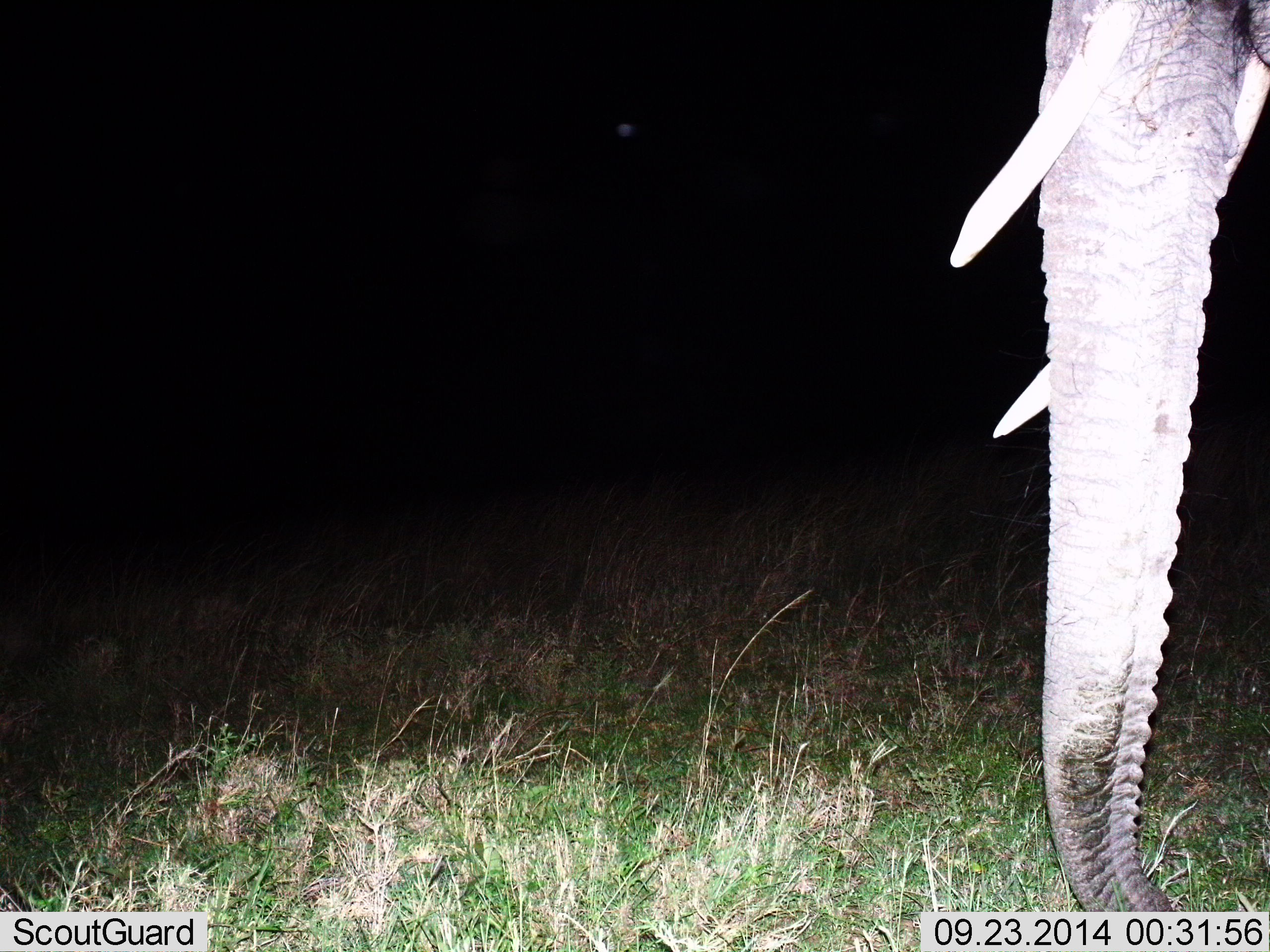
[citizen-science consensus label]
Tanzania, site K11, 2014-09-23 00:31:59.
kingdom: Animalia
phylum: Chordata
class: Mammalia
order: Proboscidea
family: Elephantidae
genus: Loxodonta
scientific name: Loxodonta africana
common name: african bush elephant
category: elephant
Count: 1.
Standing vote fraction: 100%.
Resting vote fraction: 0%.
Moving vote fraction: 0%.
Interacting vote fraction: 0%.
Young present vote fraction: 0%.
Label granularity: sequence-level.